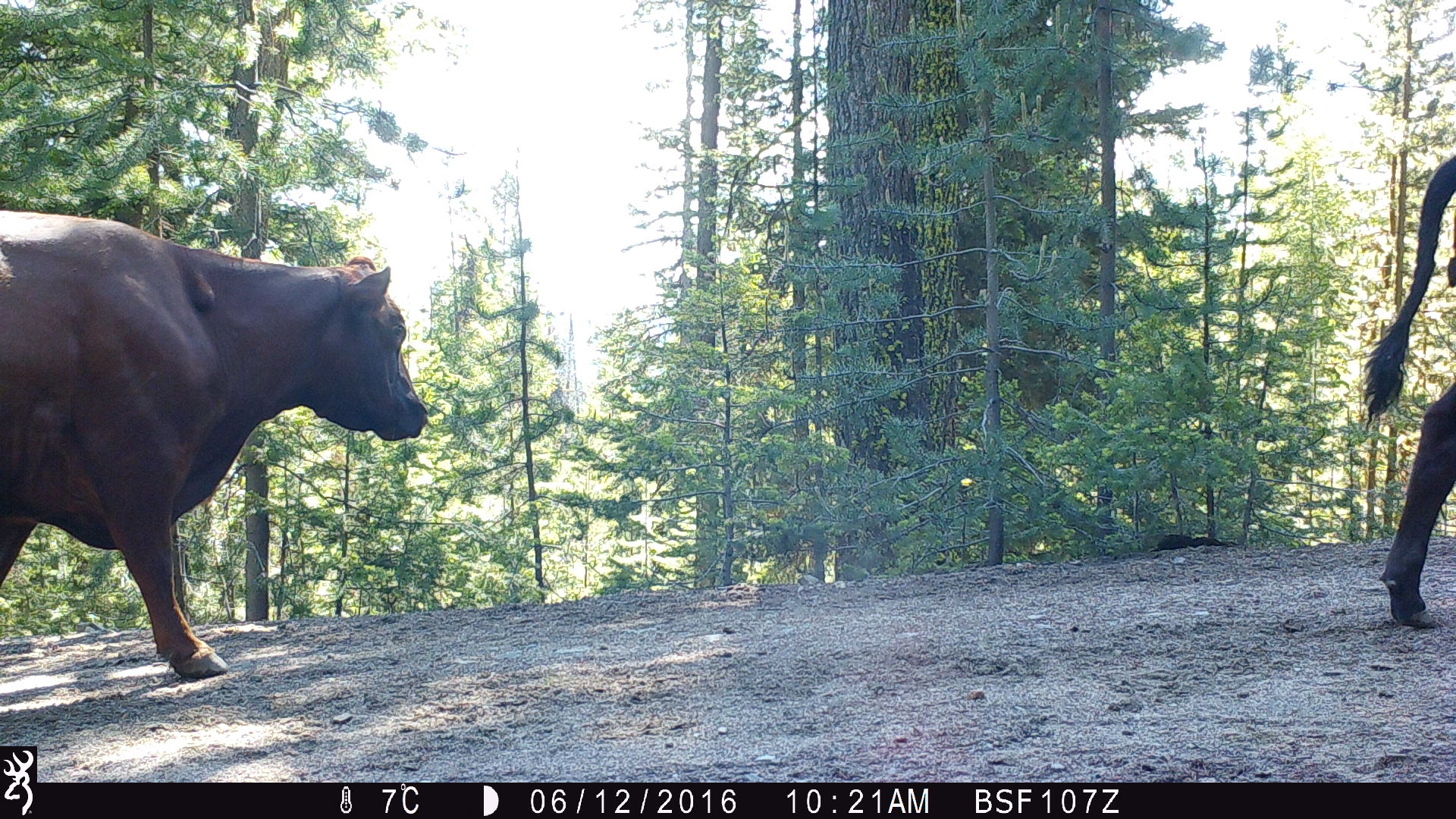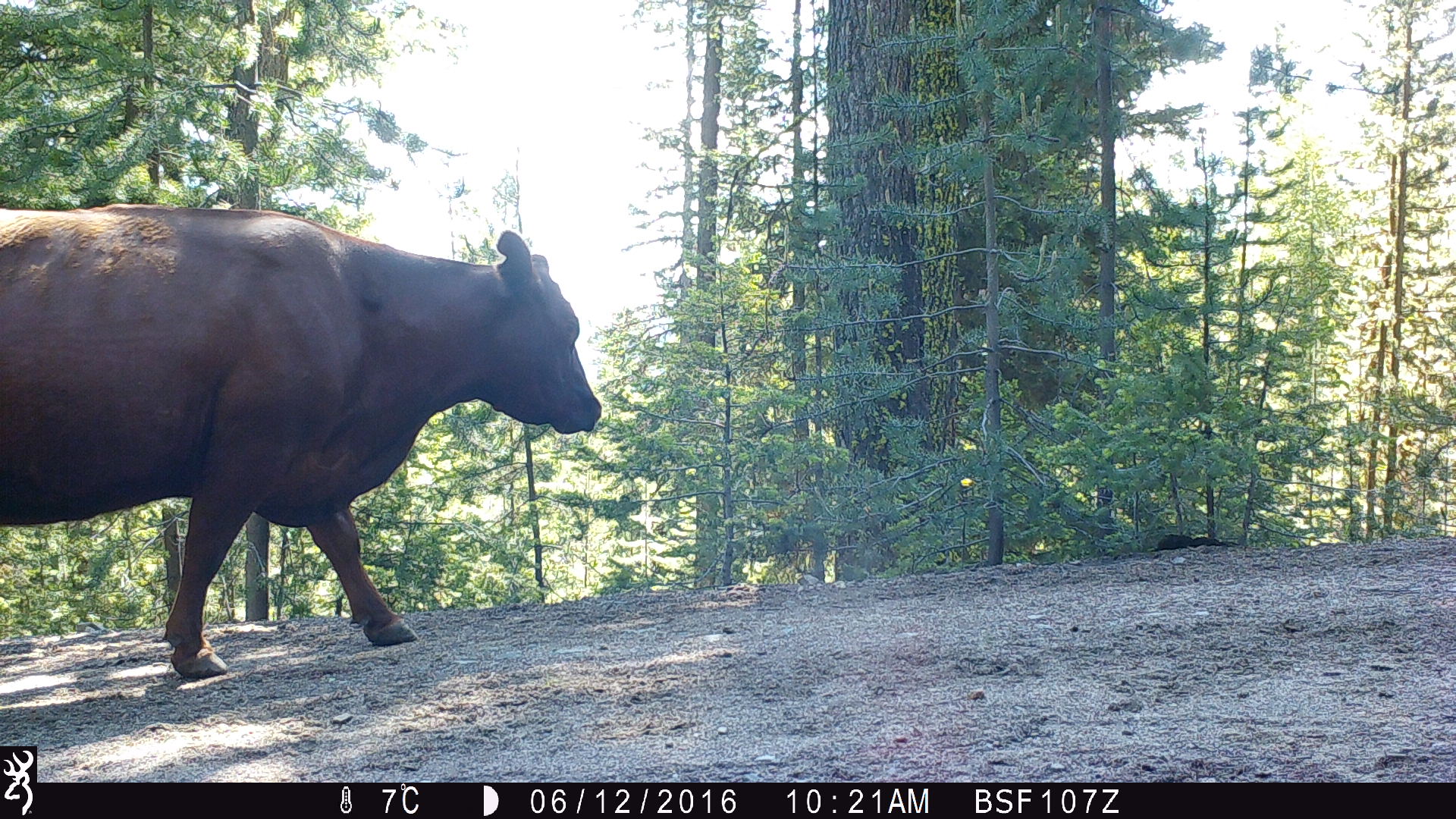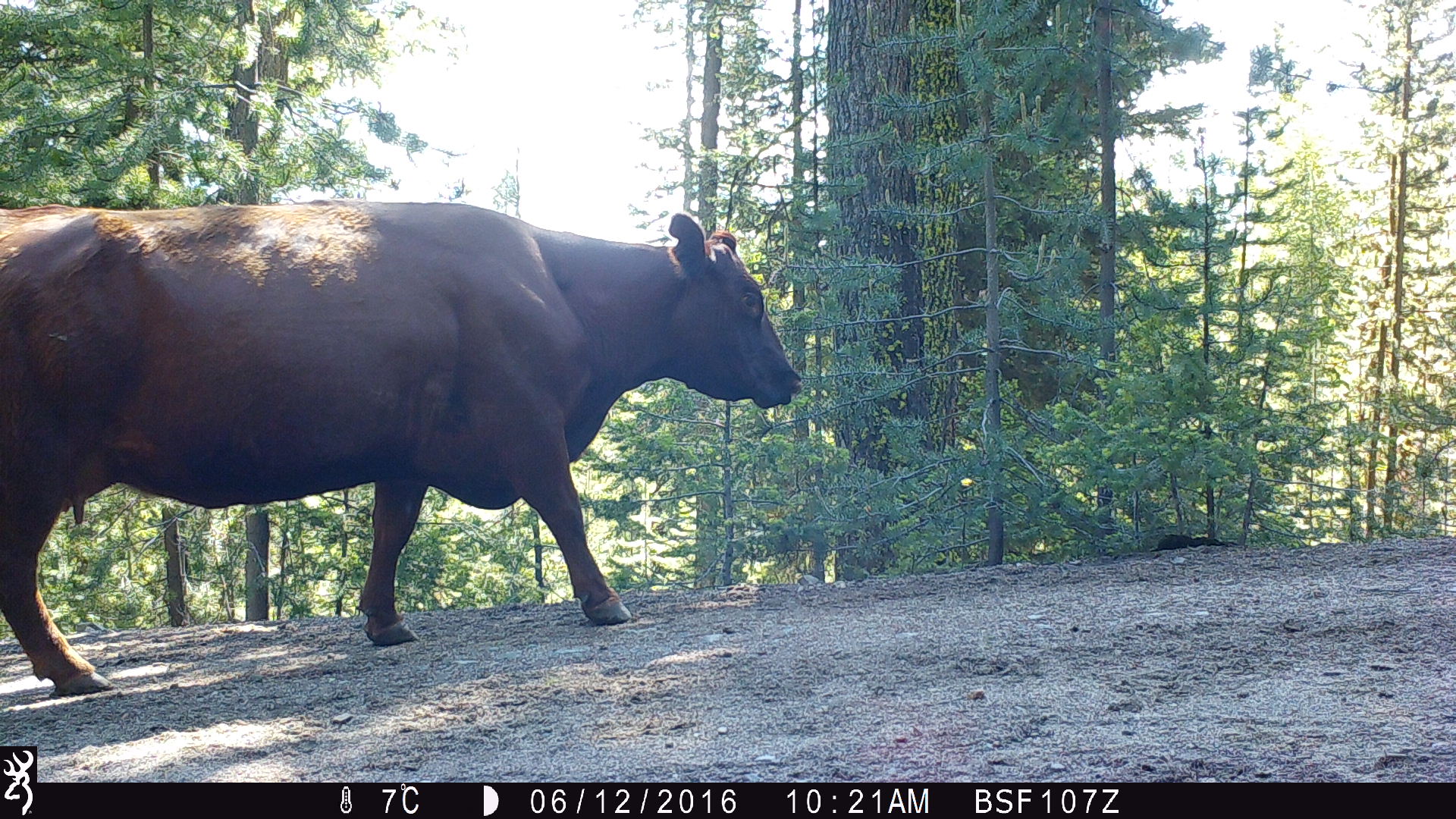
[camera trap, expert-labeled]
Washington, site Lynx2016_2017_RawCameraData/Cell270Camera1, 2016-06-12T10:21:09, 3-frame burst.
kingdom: Animalia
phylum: Chordata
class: Mammalia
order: Artiodactyla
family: Bovidae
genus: Bos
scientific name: Bos taurus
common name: domestic cattle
Domestic cattle (Bos taurus). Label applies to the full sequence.